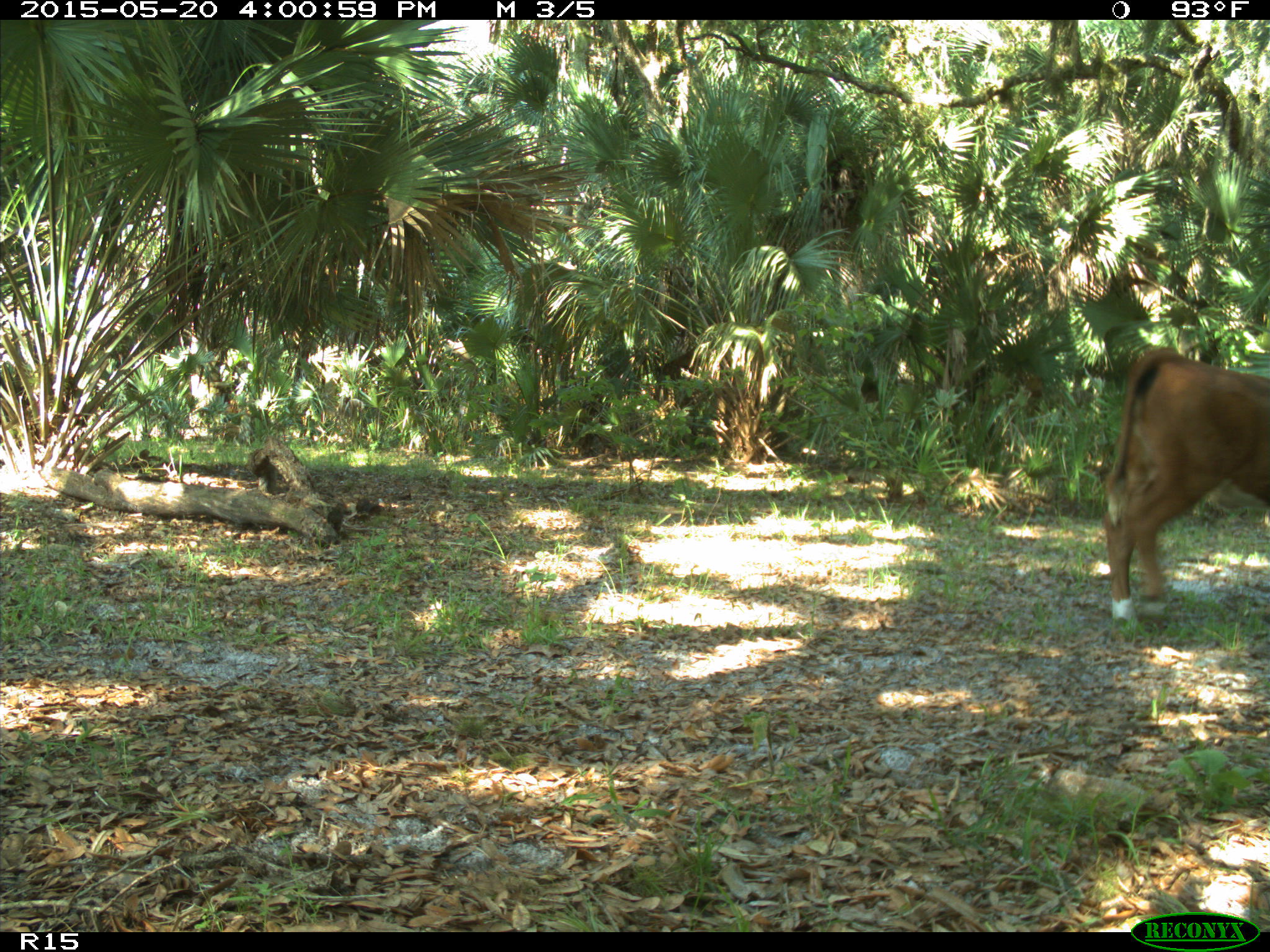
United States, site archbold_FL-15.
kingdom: Animalia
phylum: Chordata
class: Mammalia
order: Artiodactyla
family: Bovidae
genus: Bos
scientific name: Bos taurus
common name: domestic cow